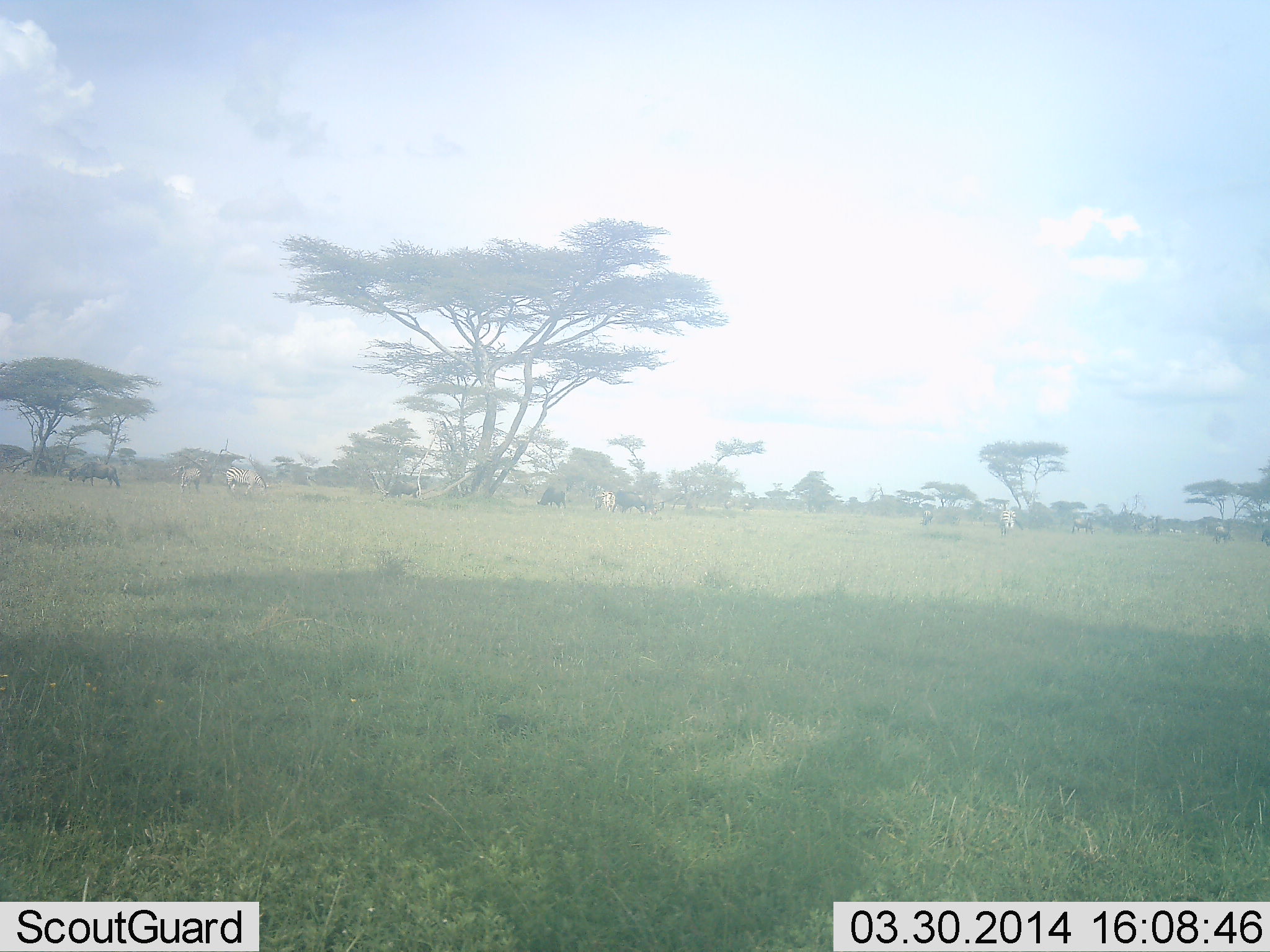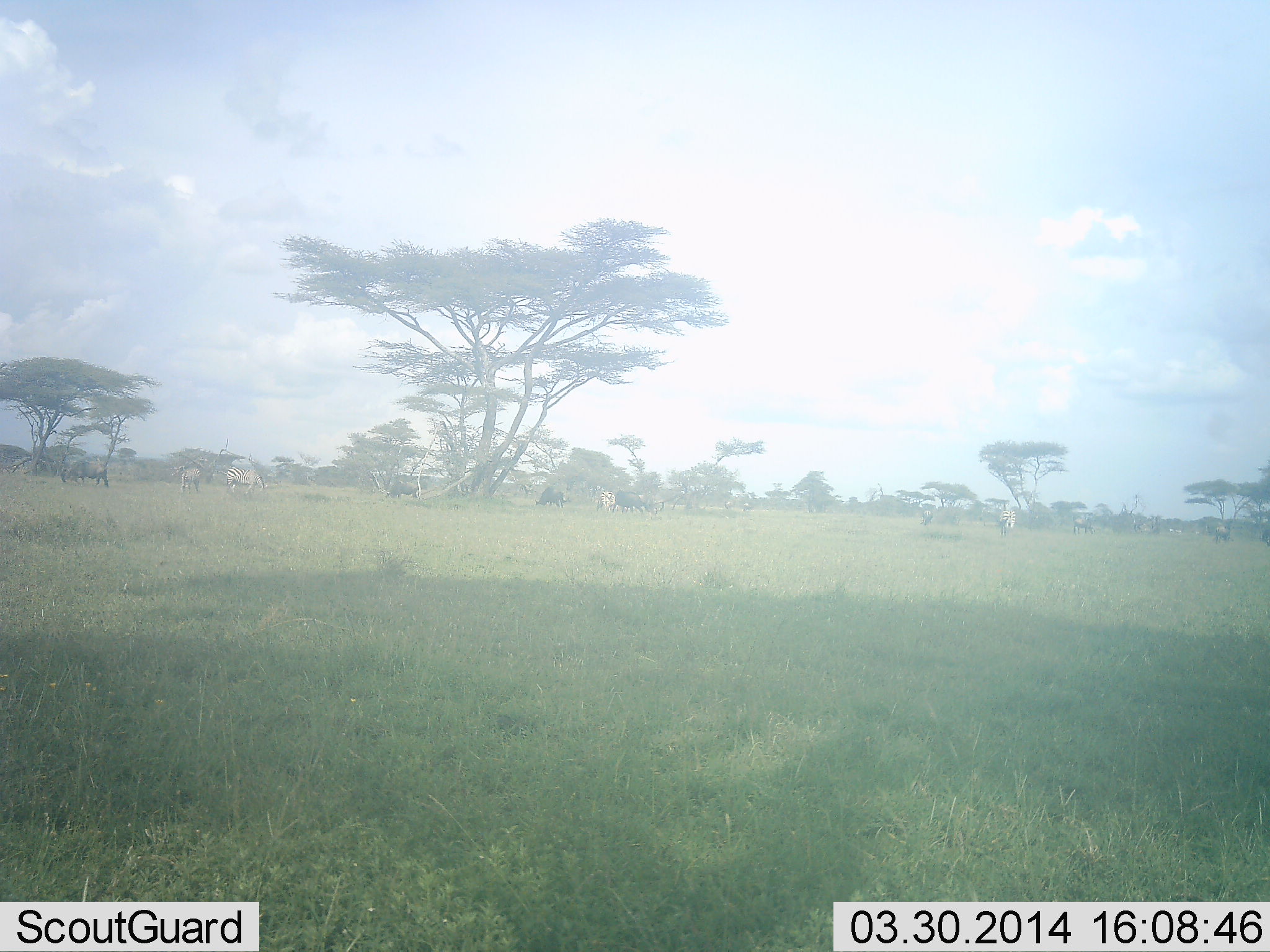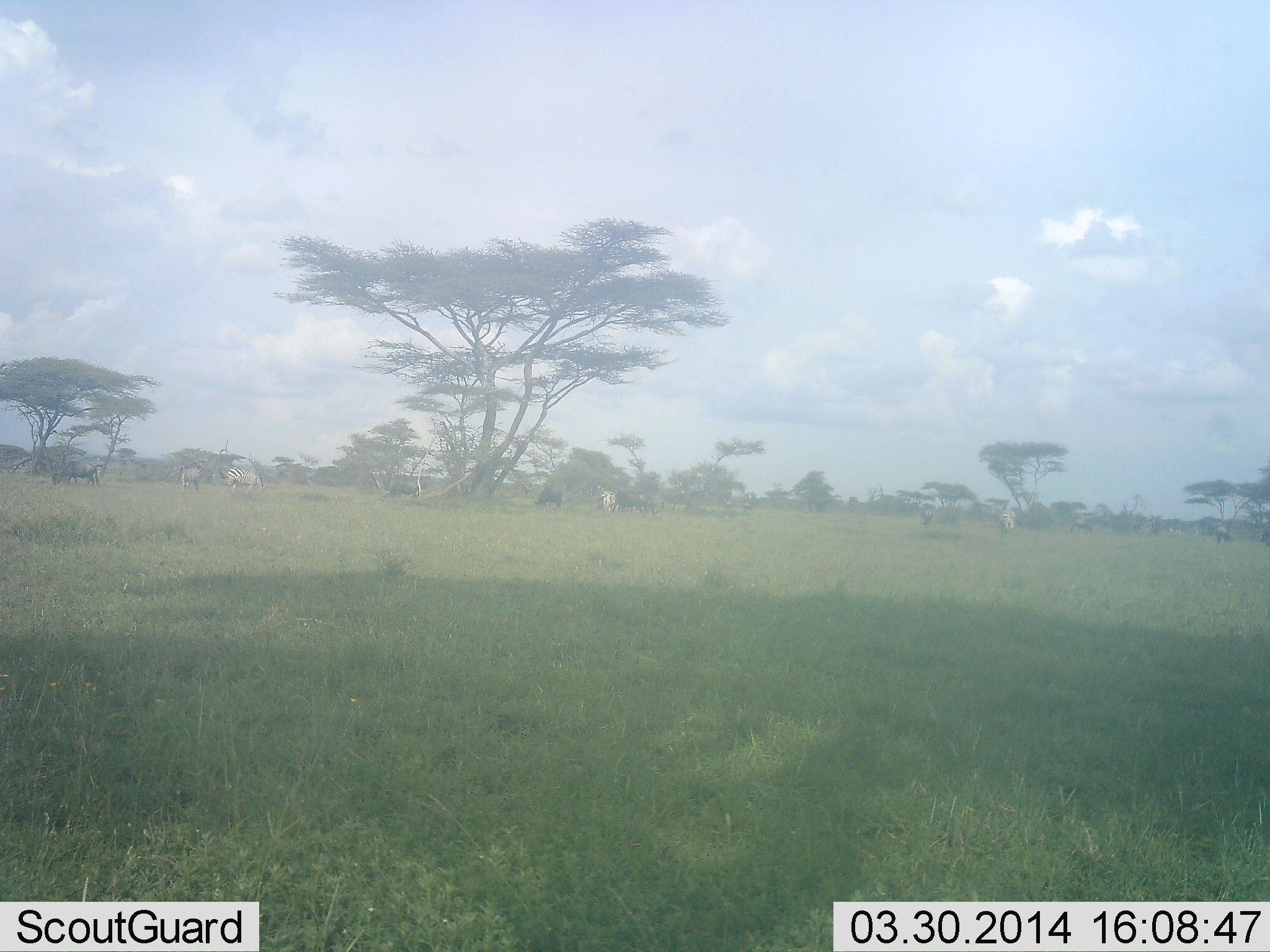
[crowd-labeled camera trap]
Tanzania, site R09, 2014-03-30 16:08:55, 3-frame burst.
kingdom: Animalia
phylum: Chordata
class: Mammalia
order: Artiodactyla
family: Bovidae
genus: Connochaetes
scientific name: Connochaetes taurinus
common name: blue wildebeest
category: wildebeest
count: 6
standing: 50%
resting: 0%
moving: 50%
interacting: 0%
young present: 0%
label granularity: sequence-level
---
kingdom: Animalia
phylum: Chordata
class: Mammalia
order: Perissodactyla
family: Equidae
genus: Equus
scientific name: Equus quagga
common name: plains zebra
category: zebra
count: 5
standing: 60%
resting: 0%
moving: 10%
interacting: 0%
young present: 0%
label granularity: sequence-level